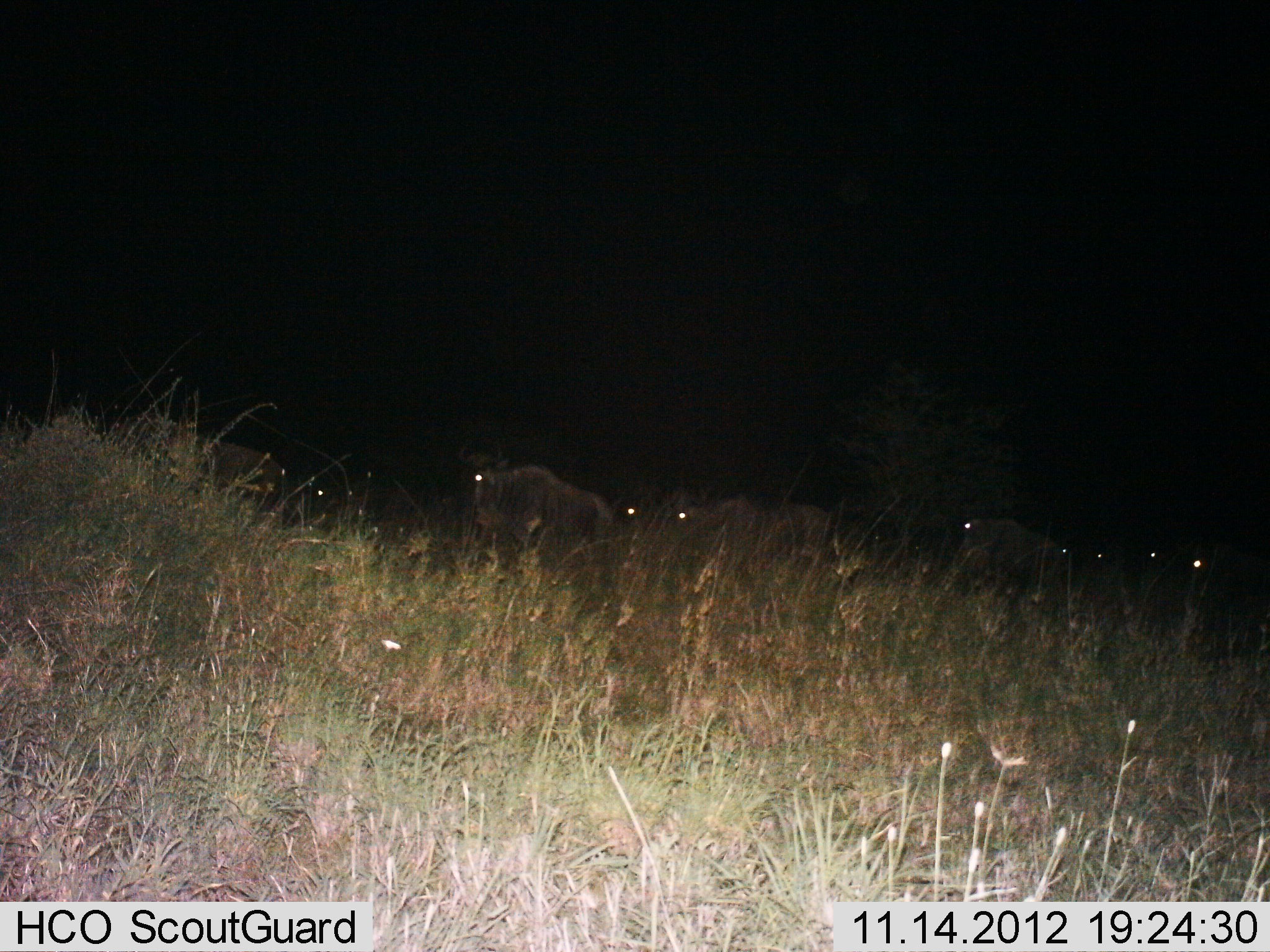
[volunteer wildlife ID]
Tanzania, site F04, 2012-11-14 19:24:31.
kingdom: Animalia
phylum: Chordata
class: Mammalia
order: Artiodactyla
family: Bovidae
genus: Connochaetes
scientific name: Connochaetes taurinus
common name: blue wildebeest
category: wildebeest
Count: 10.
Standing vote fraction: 64%.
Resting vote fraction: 9%.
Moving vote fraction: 64%.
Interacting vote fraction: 0%.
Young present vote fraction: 0%.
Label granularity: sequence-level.